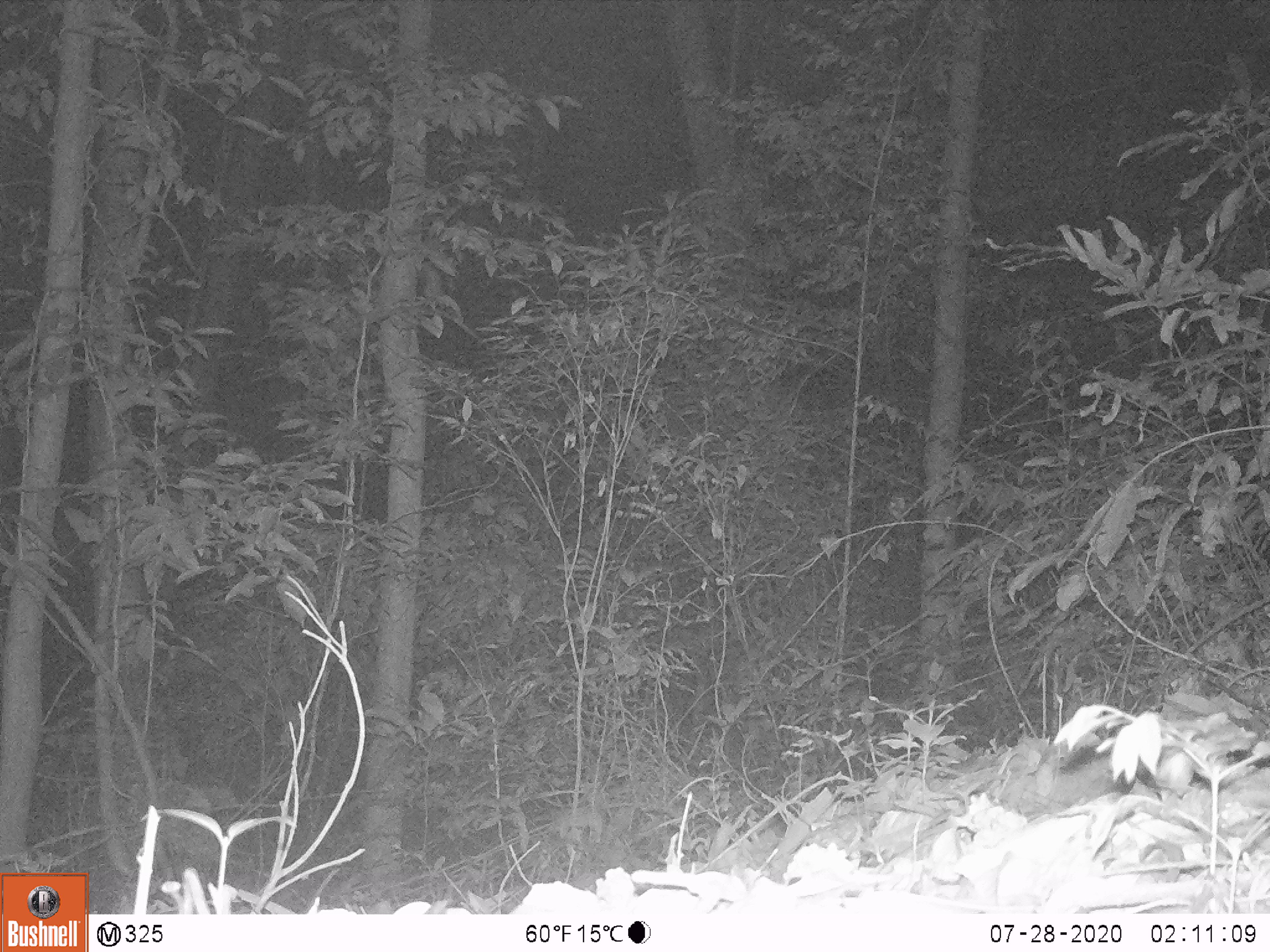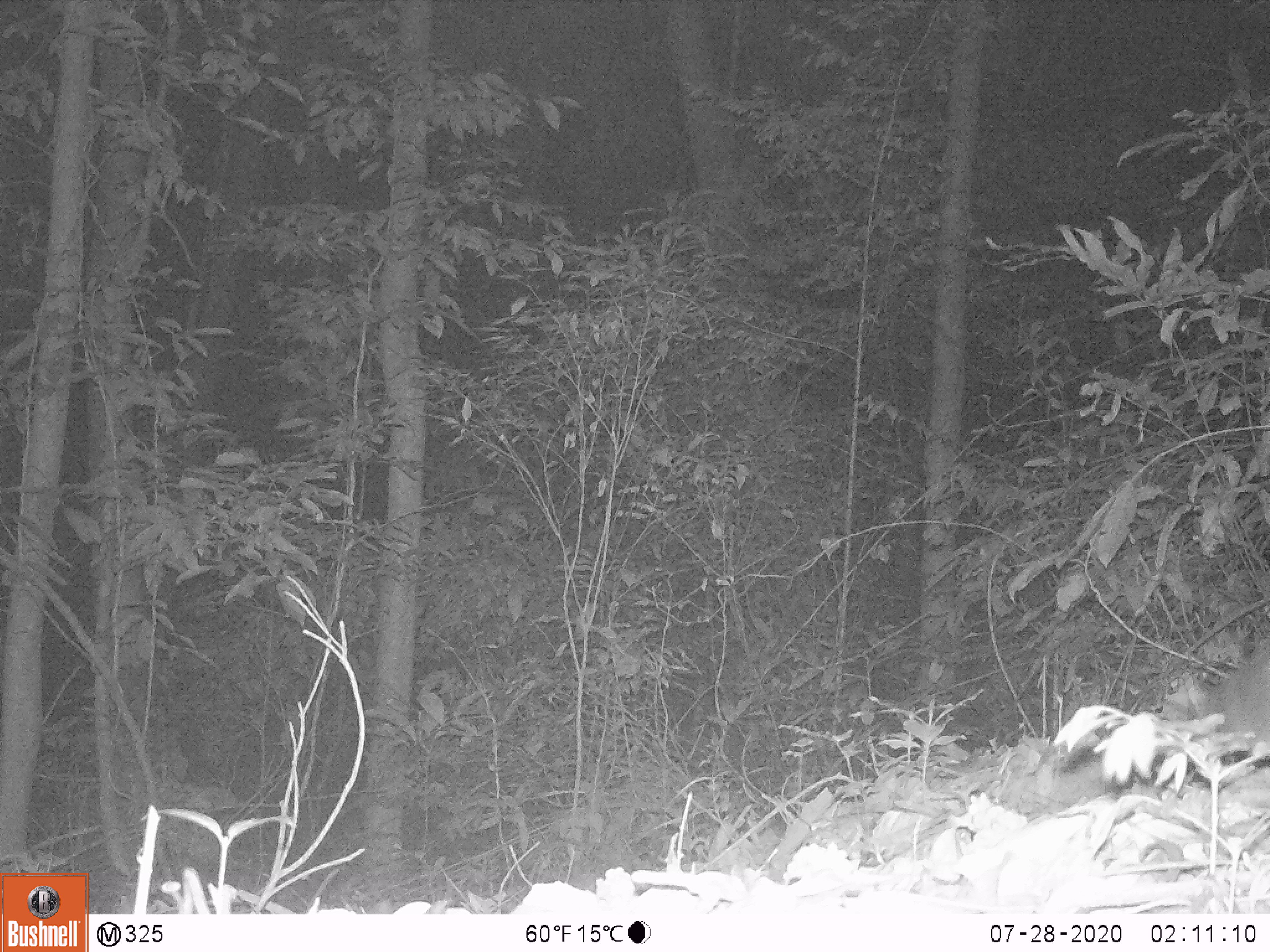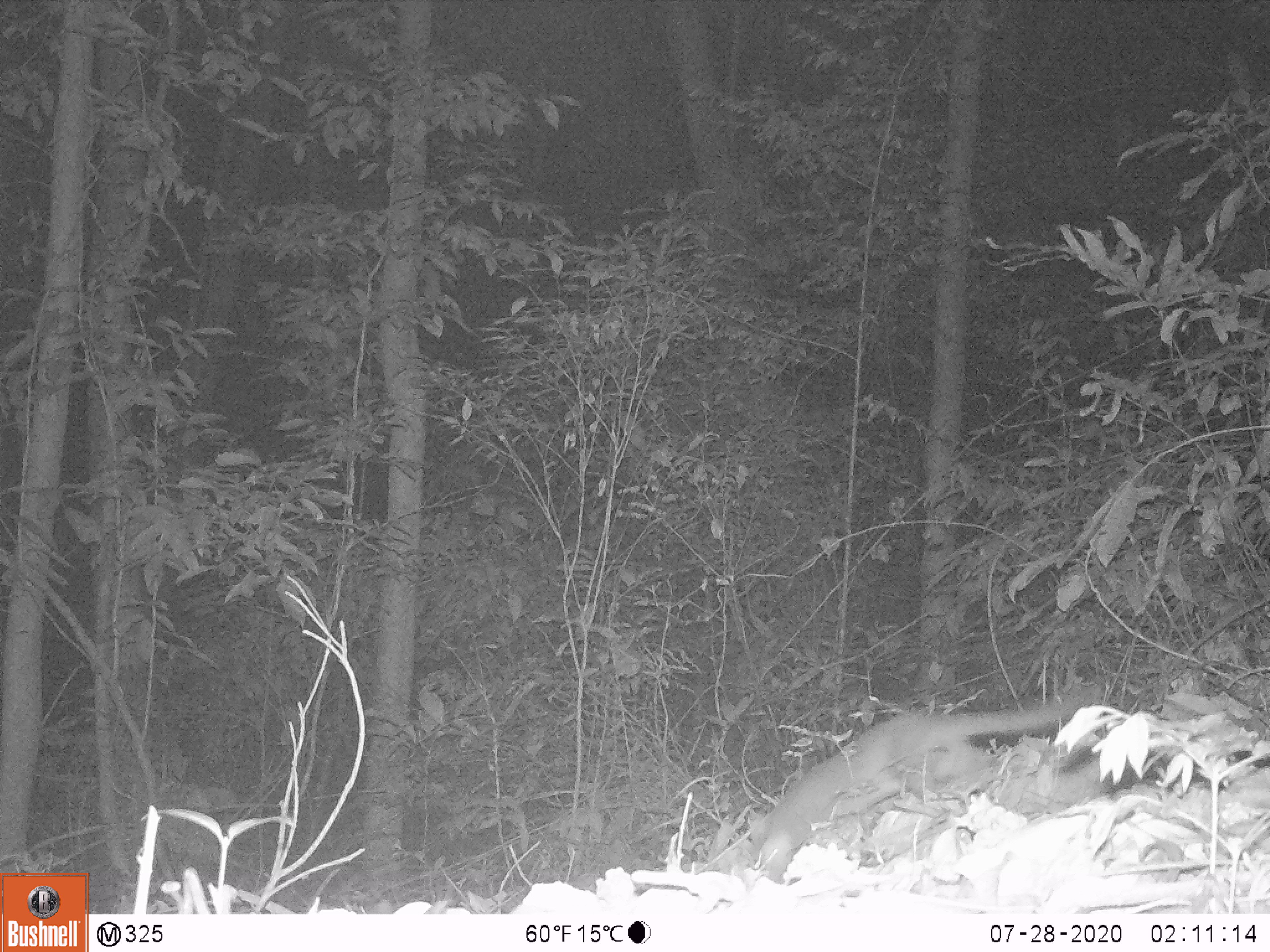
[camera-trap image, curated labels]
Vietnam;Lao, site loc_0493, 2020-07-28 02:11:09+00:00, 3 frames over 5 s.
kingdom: Animalia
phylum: Chordata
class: Mammalia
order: Carnivora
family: Mustelidae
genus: Melogale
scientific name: Melogale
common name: ferret badger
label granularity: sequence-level